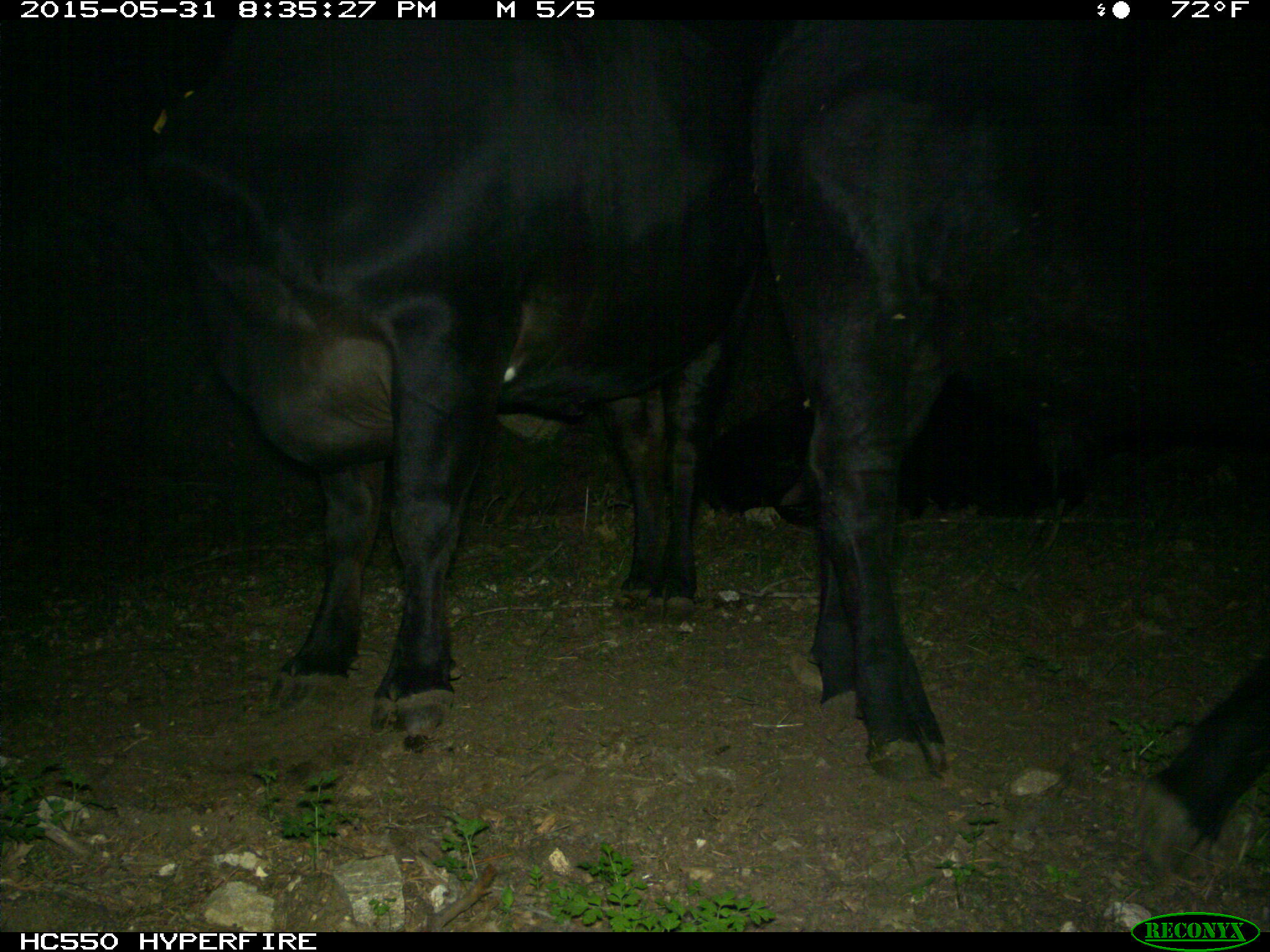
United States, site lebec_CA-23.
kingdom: Animalia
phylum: Chordata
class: Mammalia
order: Artiodactyla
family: Bovidae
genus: Bos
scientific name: Bos taurus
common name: domestic cow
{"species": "Bos taurus (domestic cow)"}